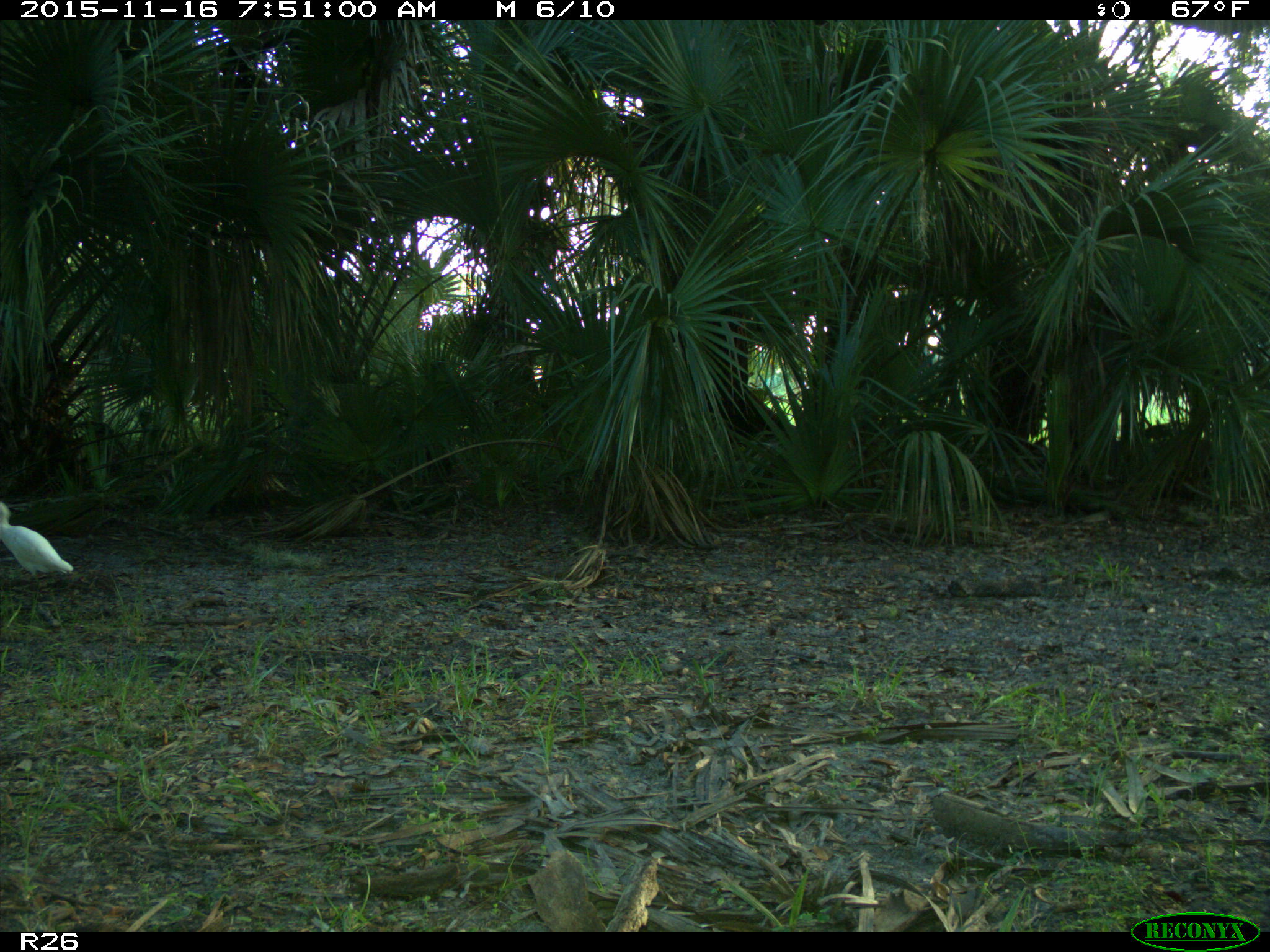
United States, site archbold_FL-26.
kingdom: Animalia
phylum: Chordata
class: Aves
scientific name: Aves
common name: birds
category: unidentified bird